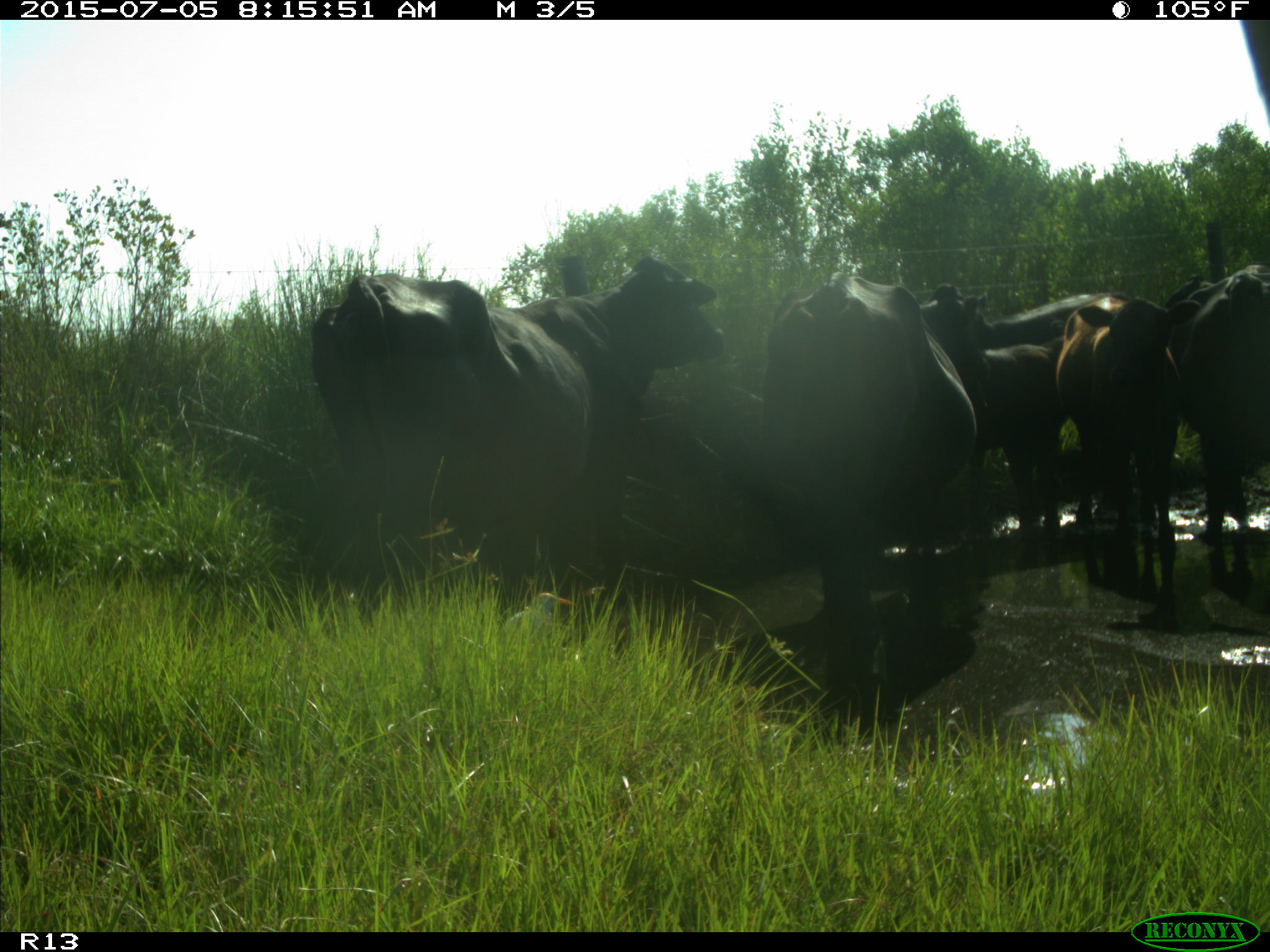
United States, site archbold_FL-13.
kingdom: Animalia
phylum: Chordata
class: Mammalia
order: Artiodactyla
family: Bovidae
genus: Bos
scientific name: Bos taurus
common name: domestic cow